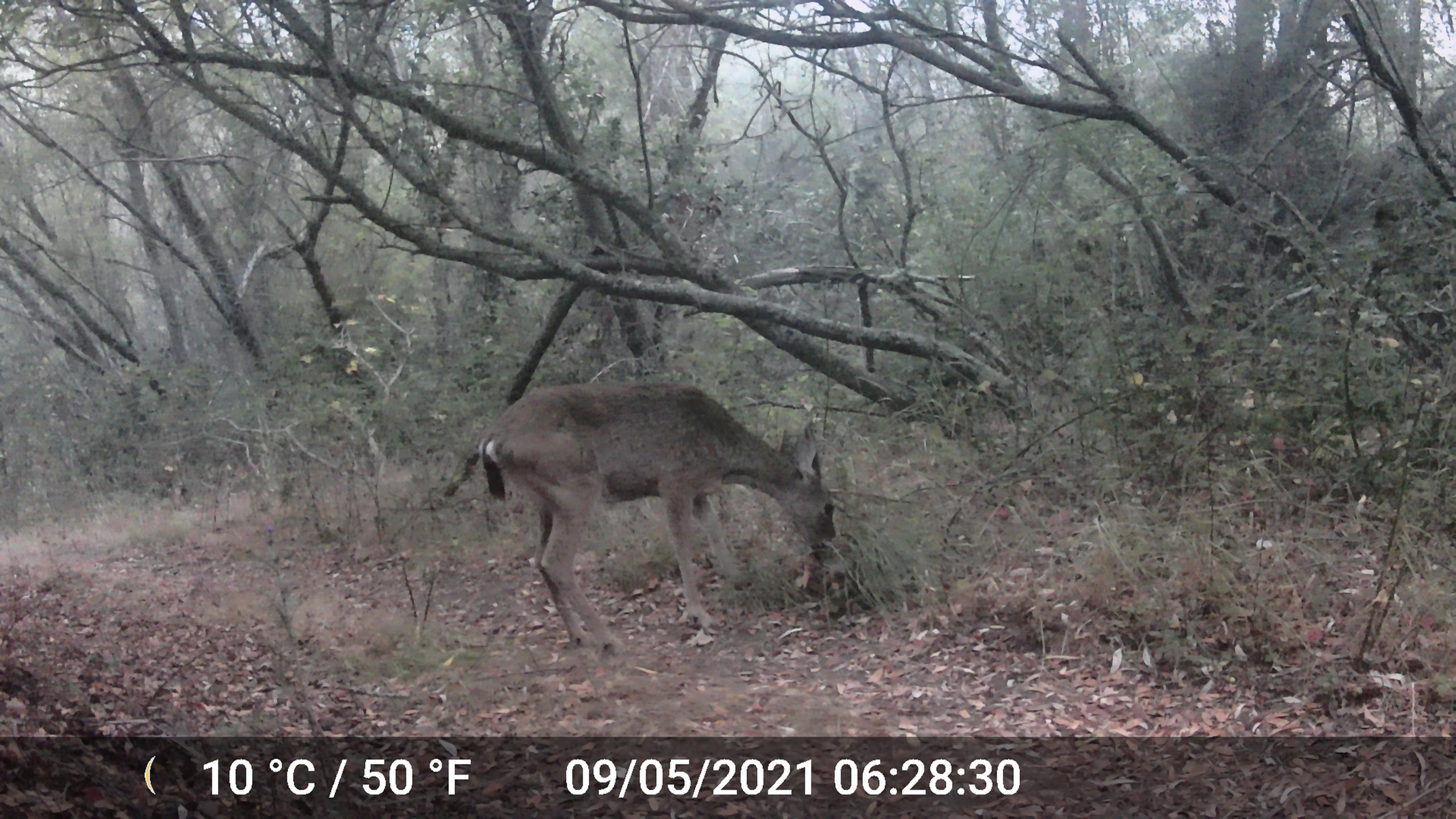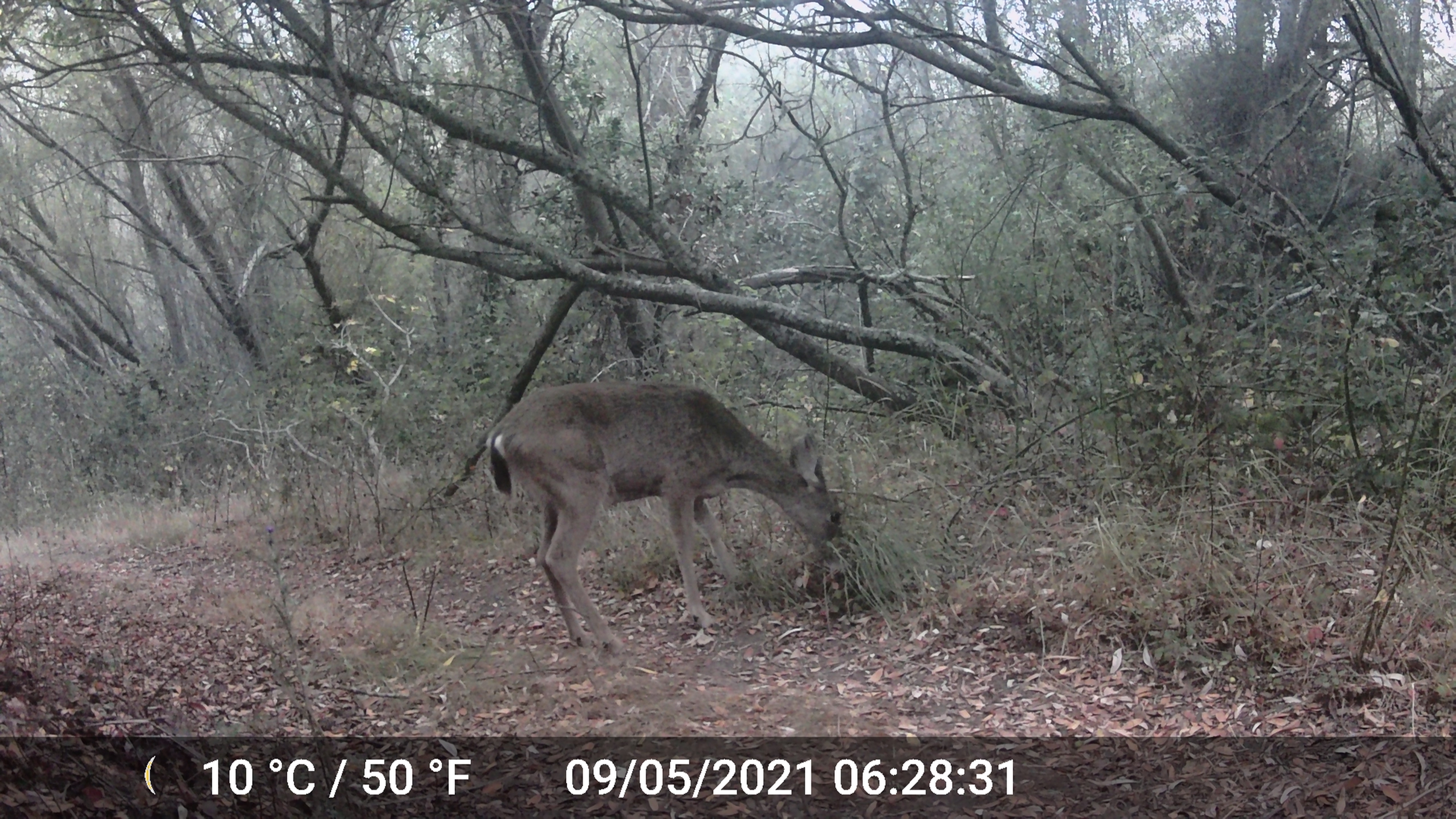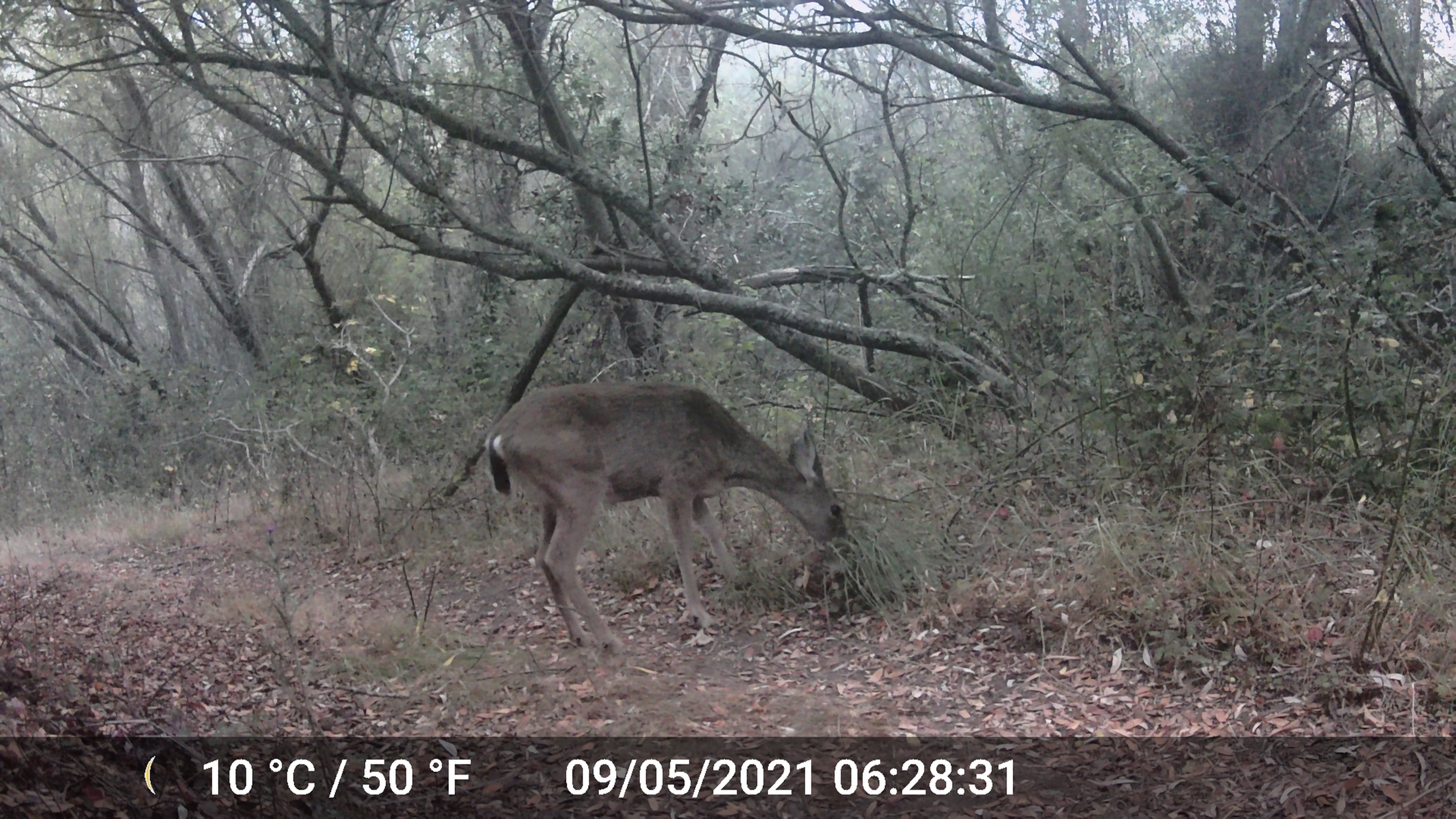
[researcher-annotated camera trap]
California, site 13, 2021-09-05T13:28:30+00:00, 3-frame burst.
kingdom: Animalia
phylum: Chordata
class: Mammalia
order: Artiodactyla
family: Cervidae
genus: Odocoileus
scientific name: Odocoileus hemionus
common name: mule deer